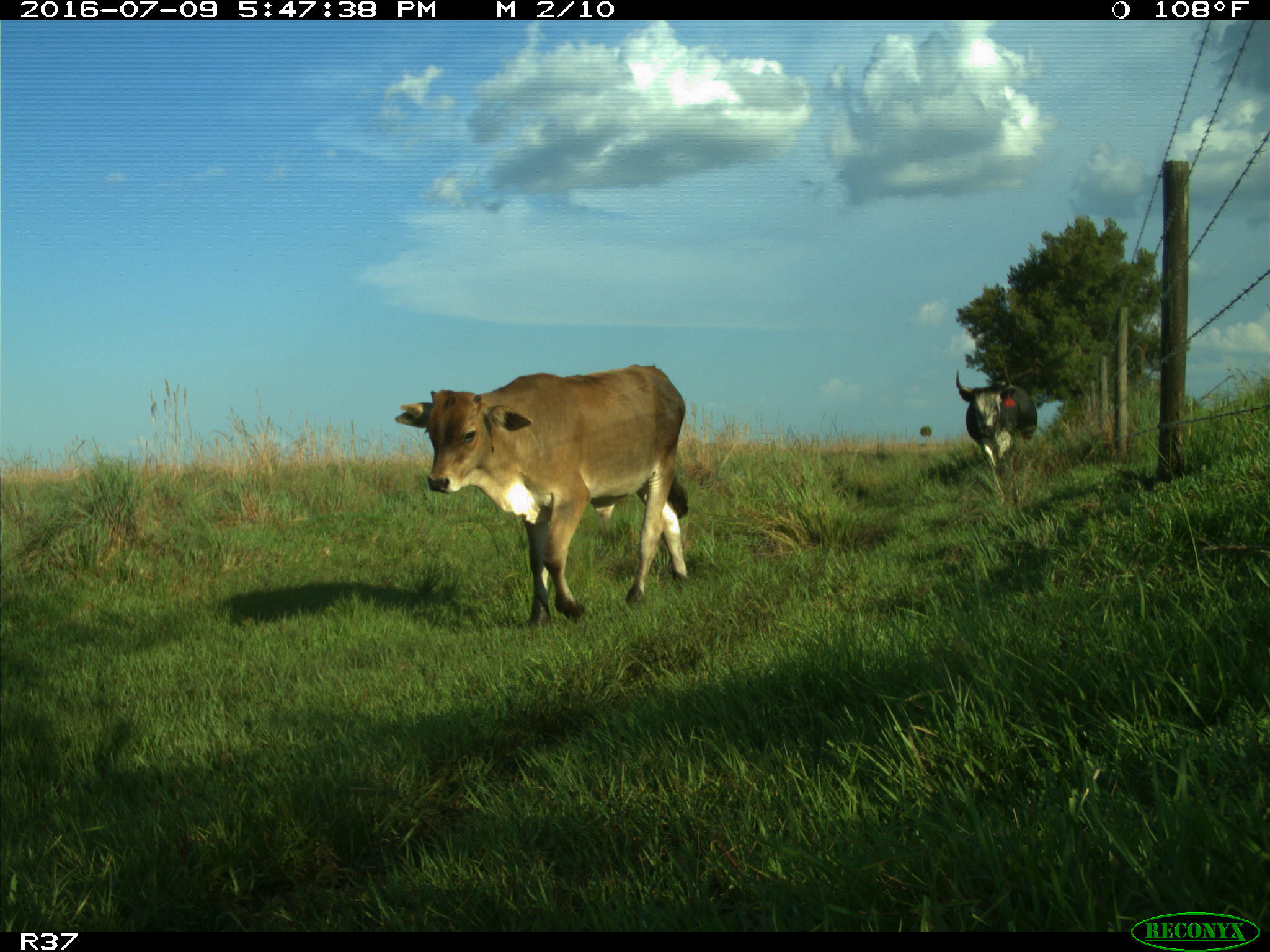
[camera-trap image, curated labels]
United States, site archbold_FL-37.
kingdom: Animalia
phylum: Chordata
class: Mammalia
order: Artiodactyla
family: Bovidae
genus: Bos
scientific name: Bos taurus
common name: domestic cow